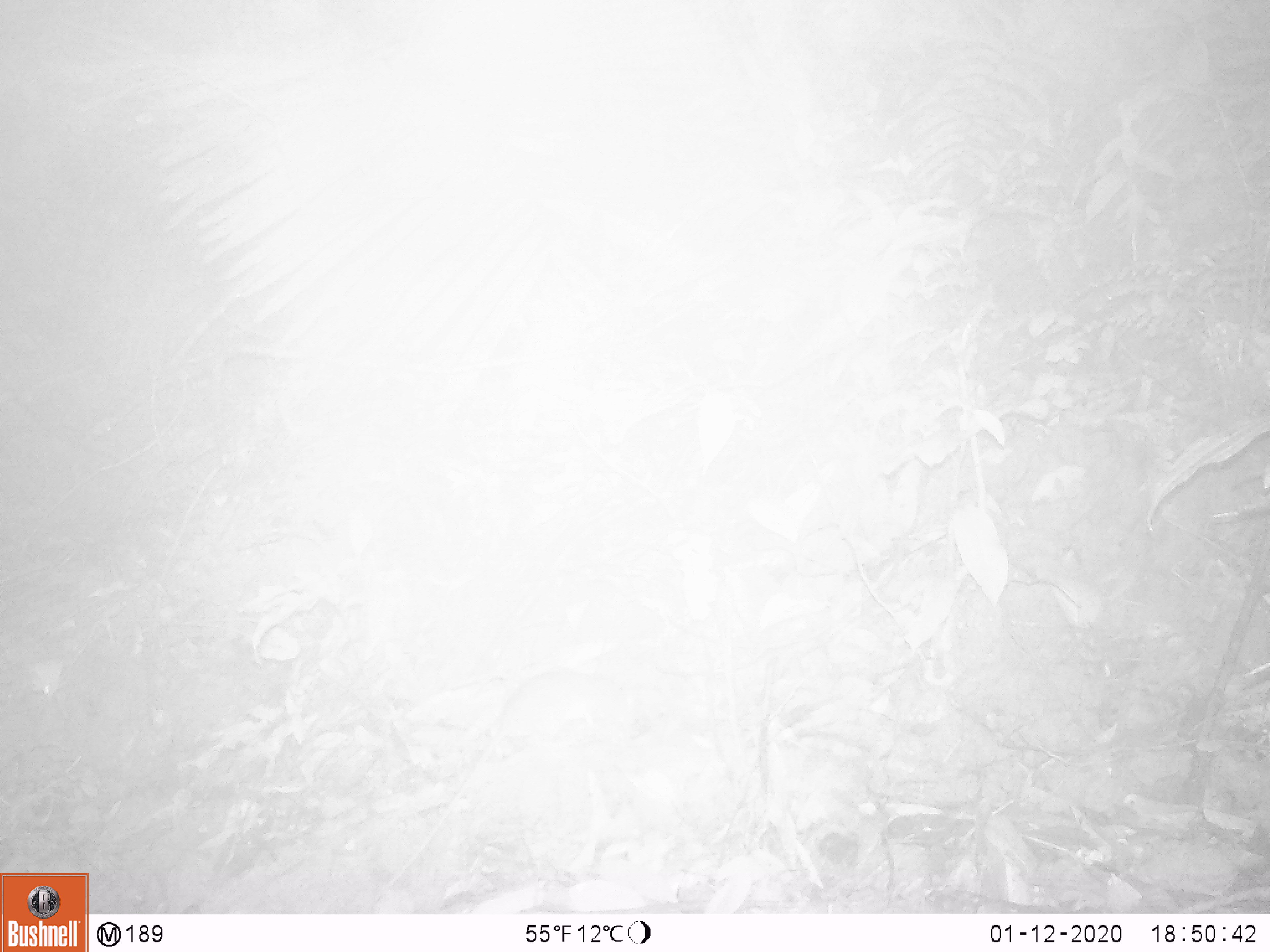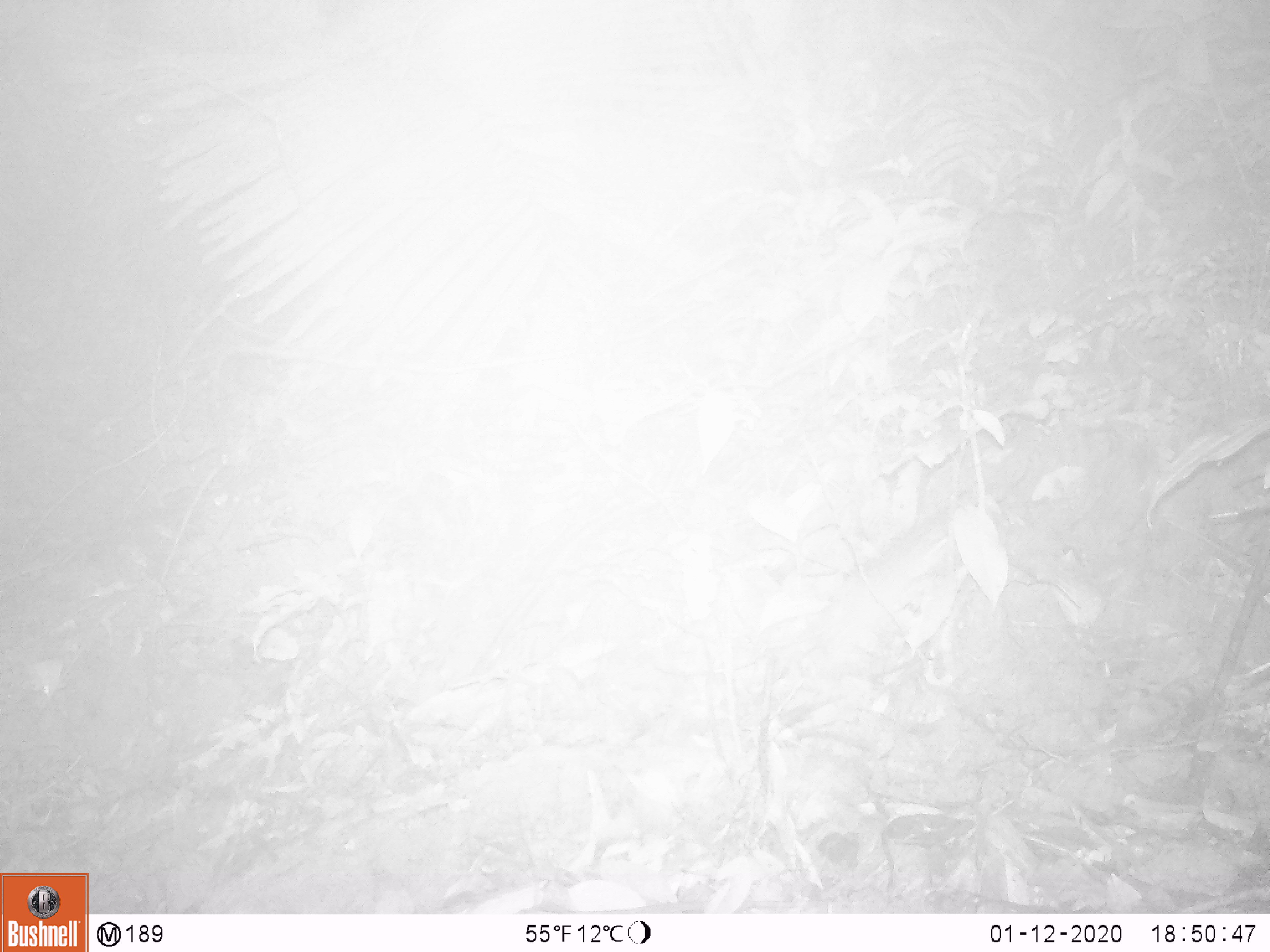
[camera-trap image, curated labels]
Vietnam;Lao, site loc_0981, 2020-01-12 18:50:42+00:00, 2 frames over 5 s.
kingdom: Animalia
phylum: Chordata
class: Mammalia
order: Rodentia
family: Muridae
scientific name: Muridae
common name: old-world mice and rats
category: unidentified murid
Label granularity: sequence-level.